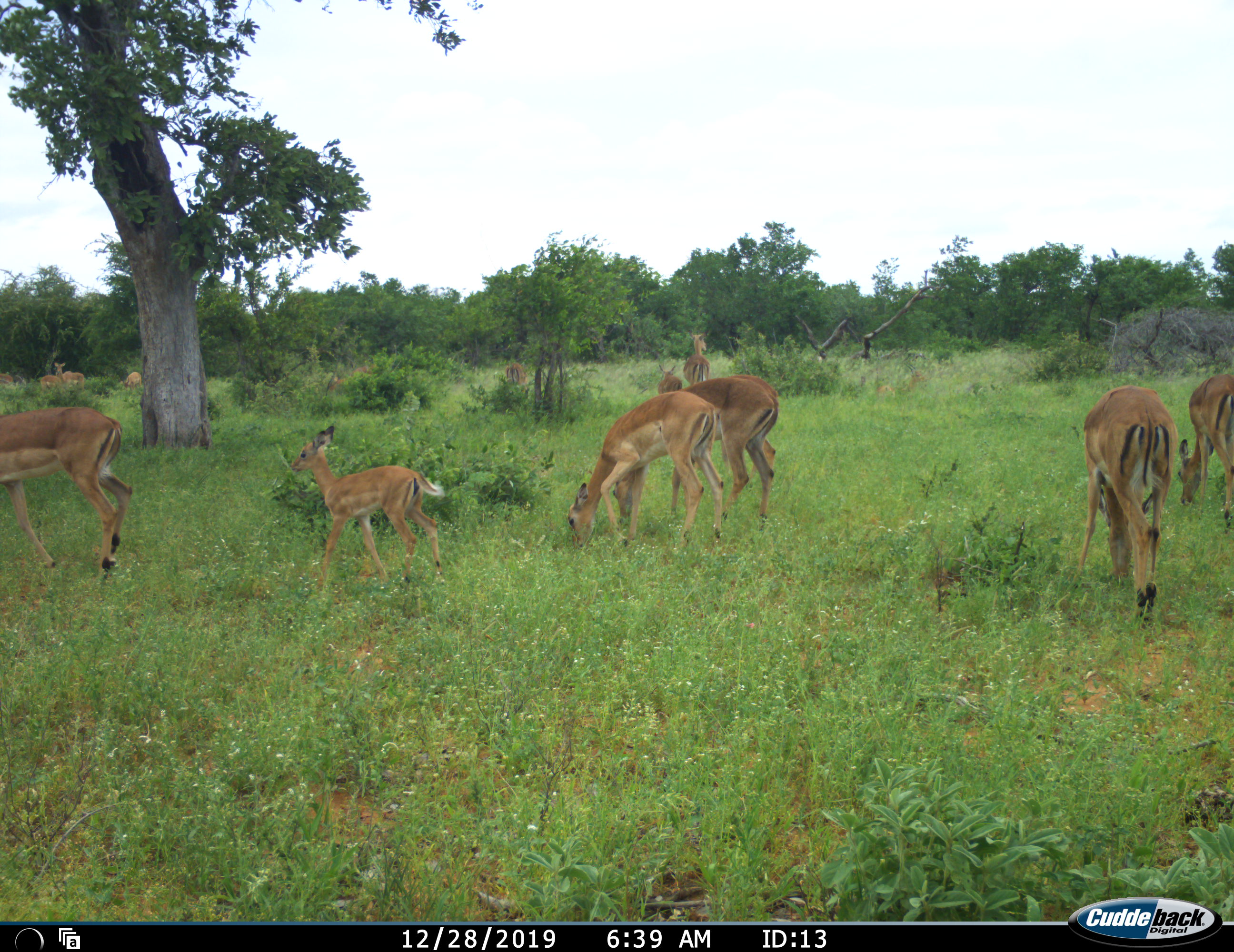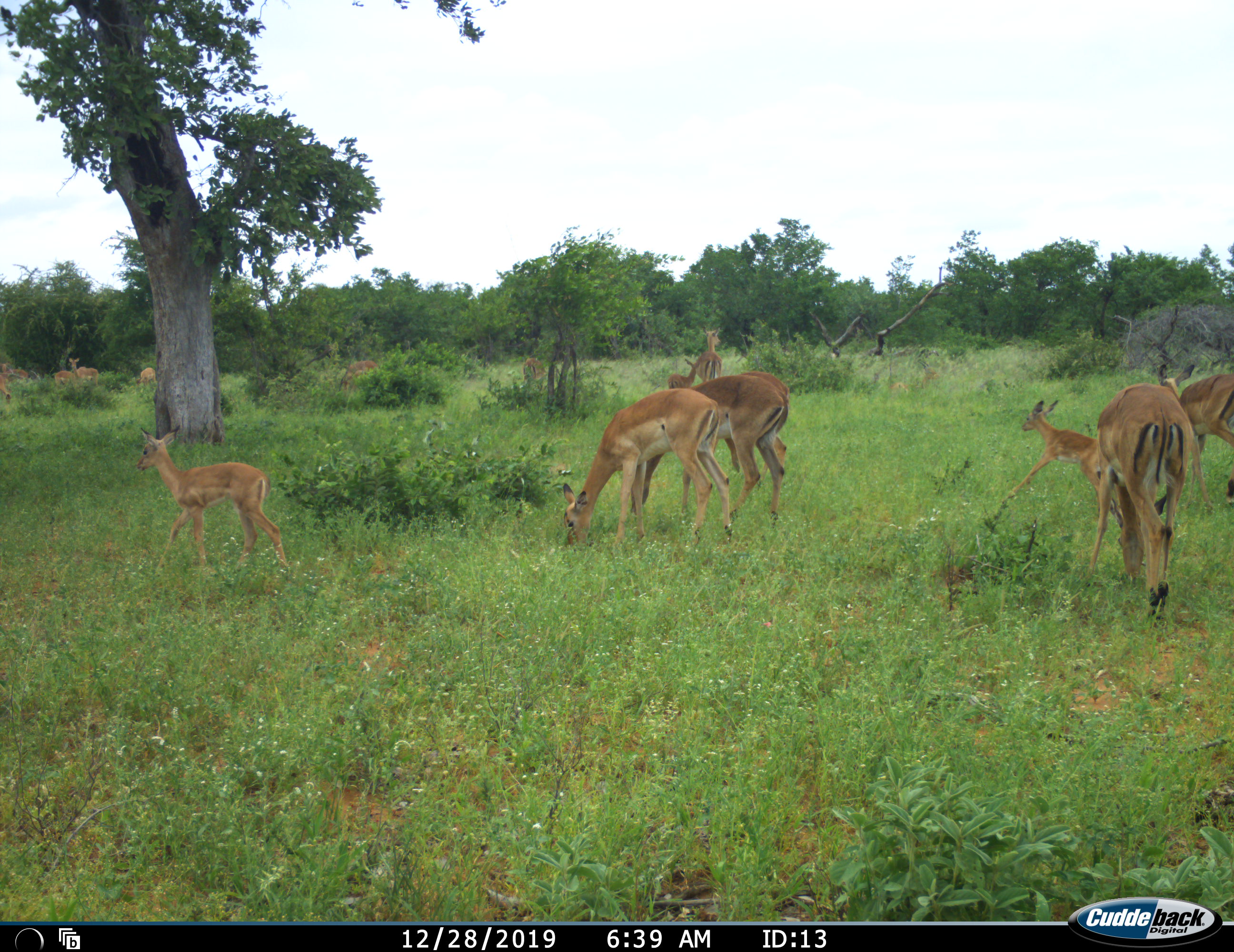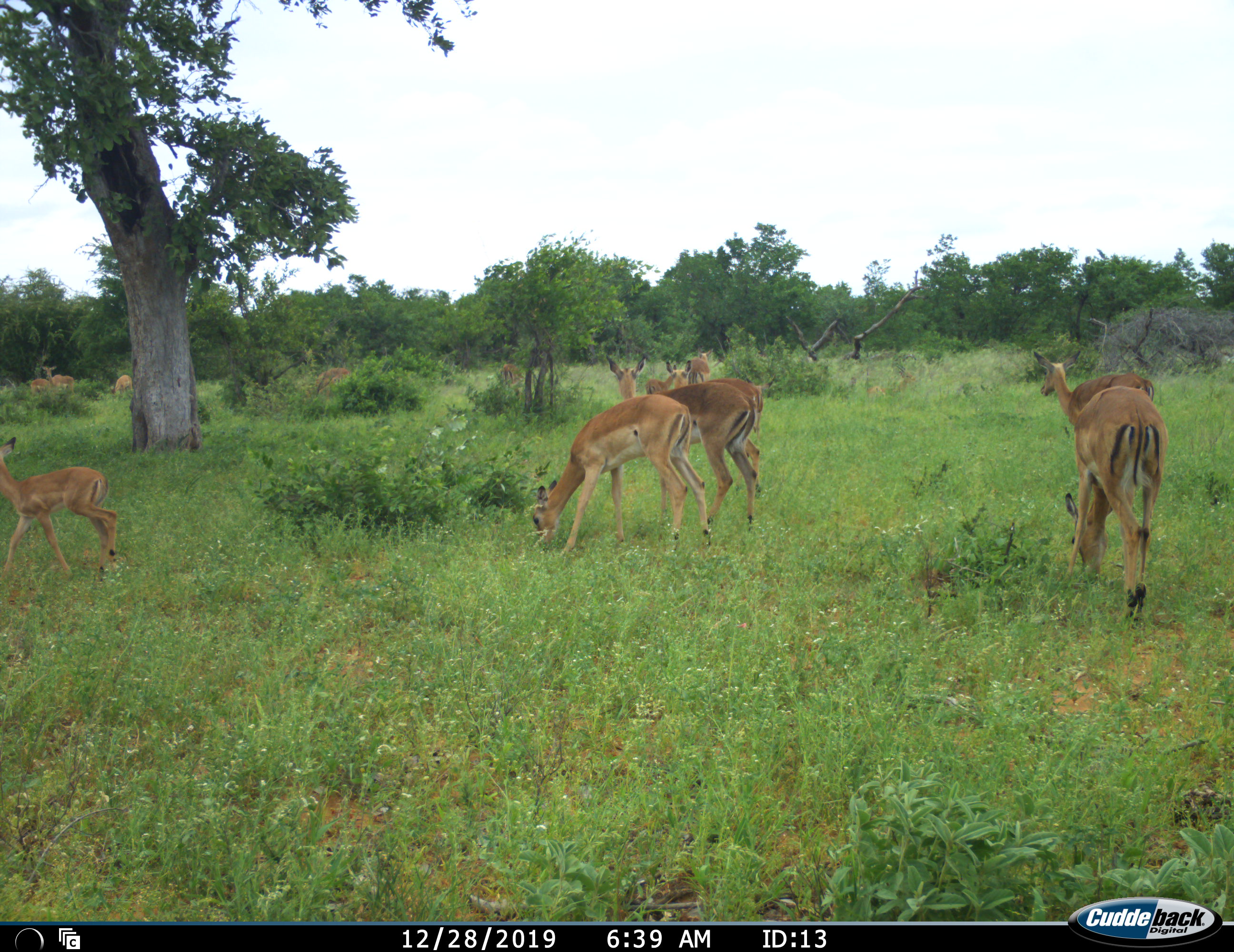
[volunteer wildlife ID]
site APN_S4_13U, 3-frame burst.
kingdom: Animalia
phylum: Chordata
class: Mammalia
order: Artiodactyla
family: Bovidae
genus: Aepyceros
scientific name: Aepyceros melampus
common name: impala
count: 11-50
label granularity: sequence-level